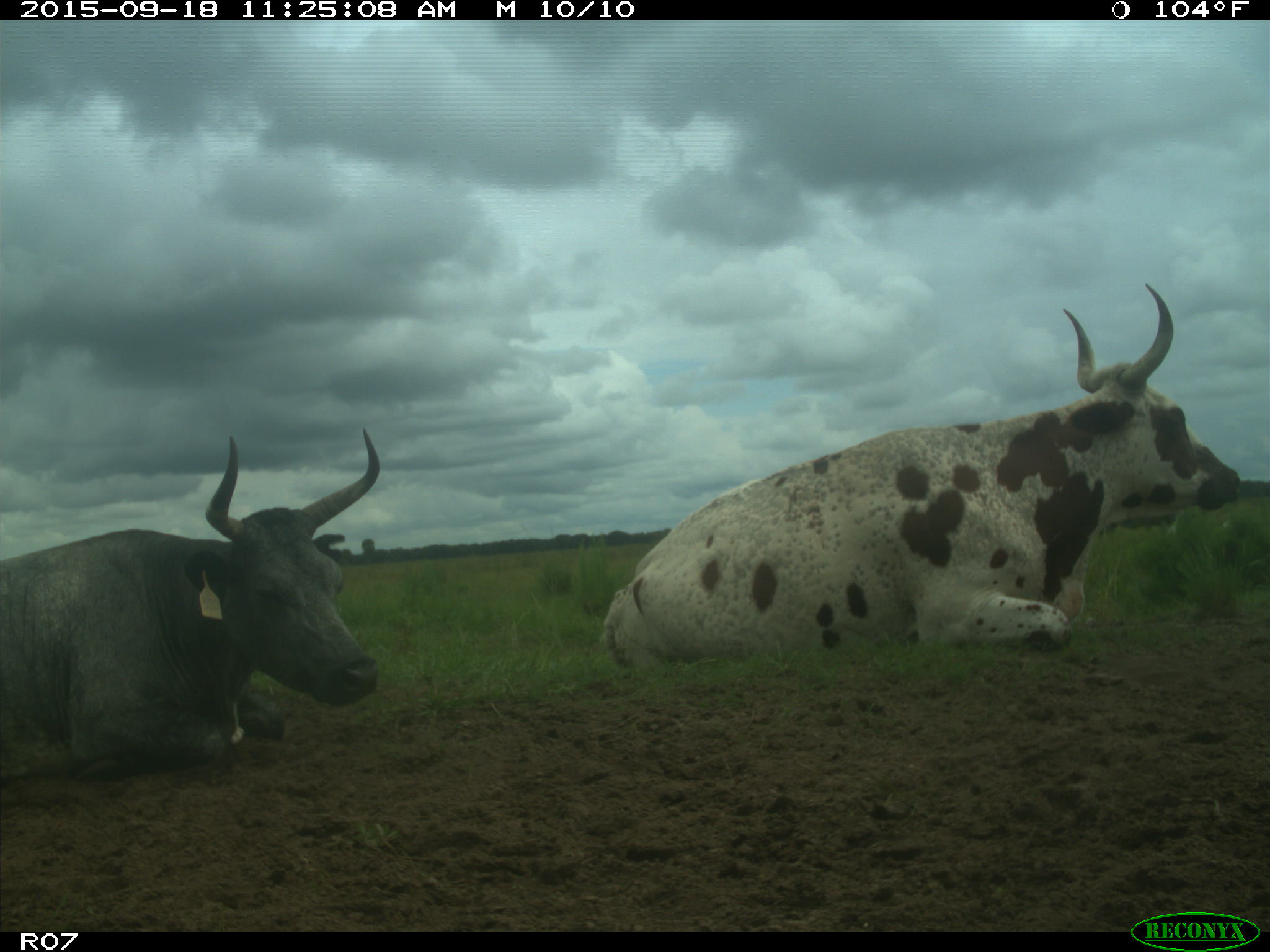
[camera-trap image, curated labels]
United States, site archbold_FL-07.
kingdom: Animalia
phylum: Chordata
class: Mammalia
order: Artiodactyla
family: Bovidae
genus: Bos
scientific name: Bos taurus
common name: domestic cow